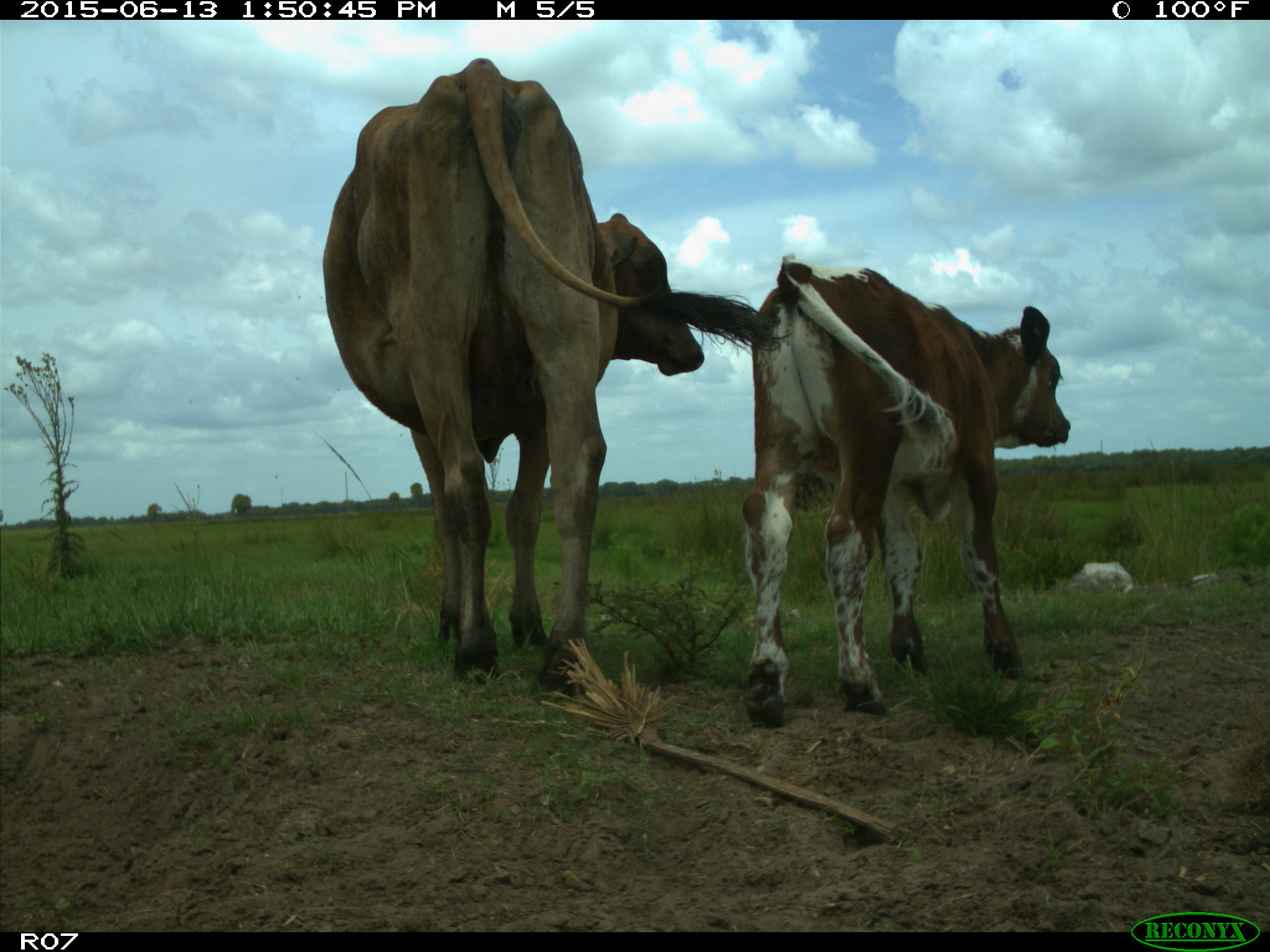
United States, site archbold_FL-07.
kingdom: Animalia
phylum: Chordata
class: Mammalia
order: Artiodactyla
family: Bovidae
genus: Bos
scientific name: Bos taurus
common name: domestic cow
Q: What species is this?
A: Bos taurus (domestic cow).